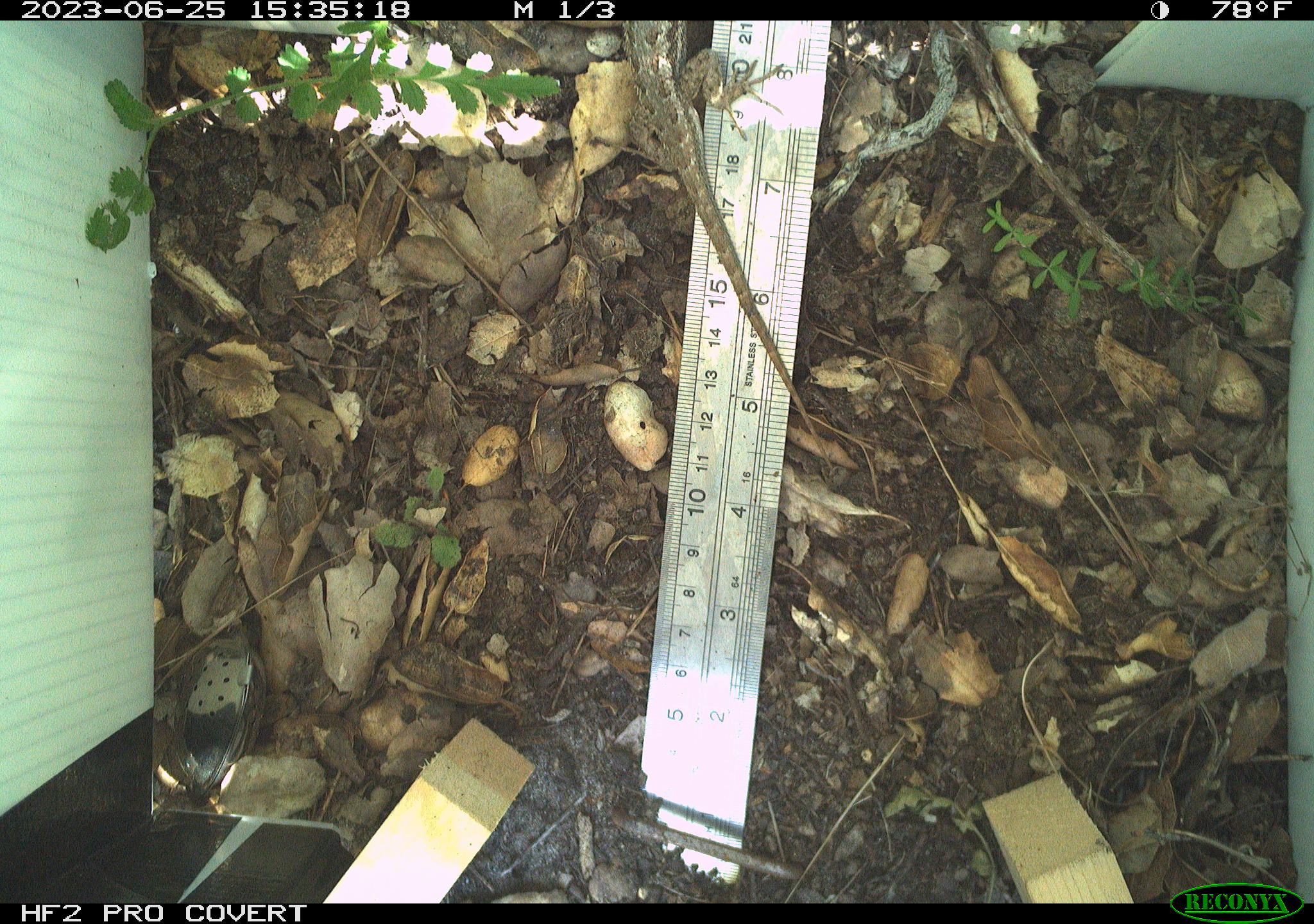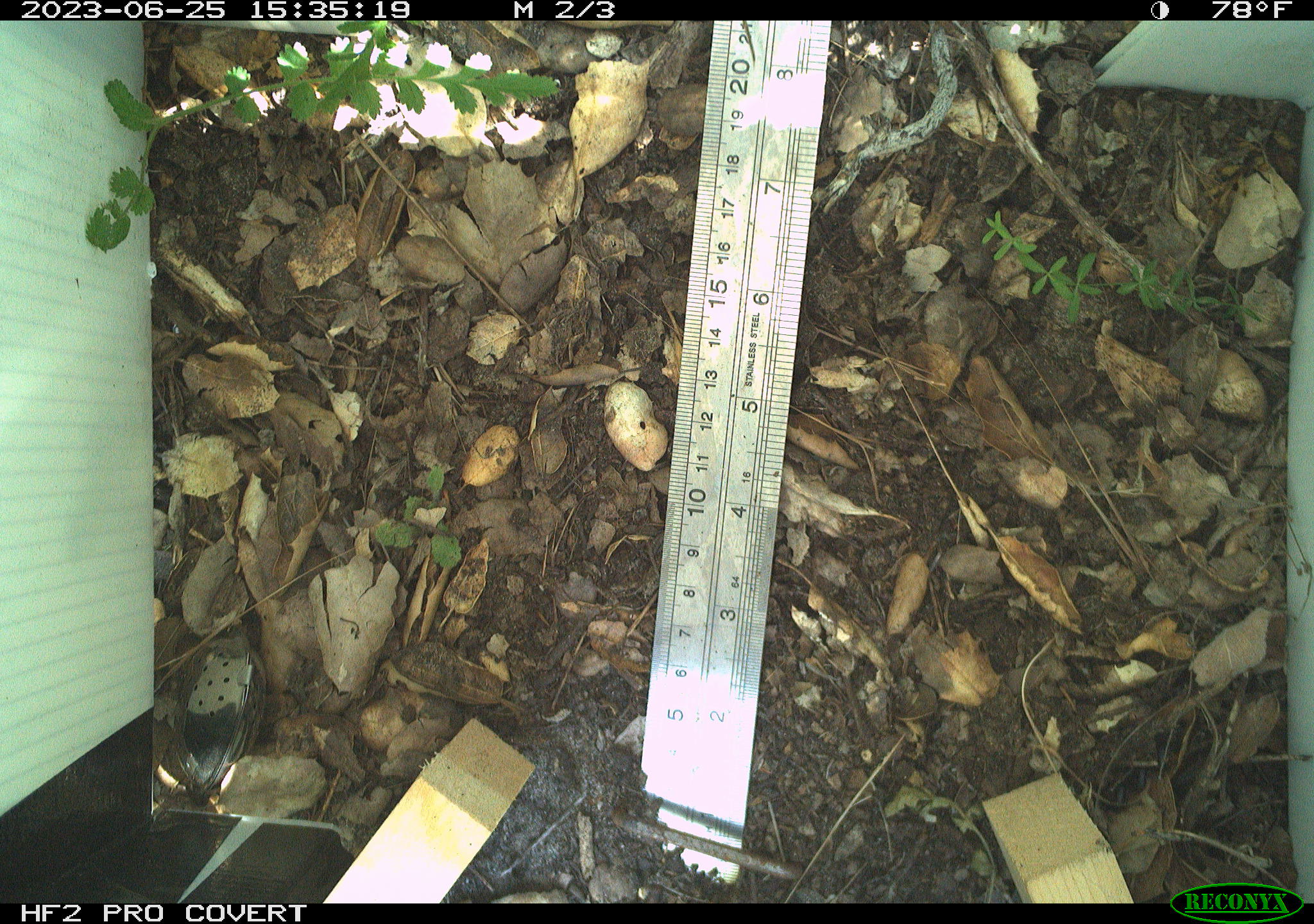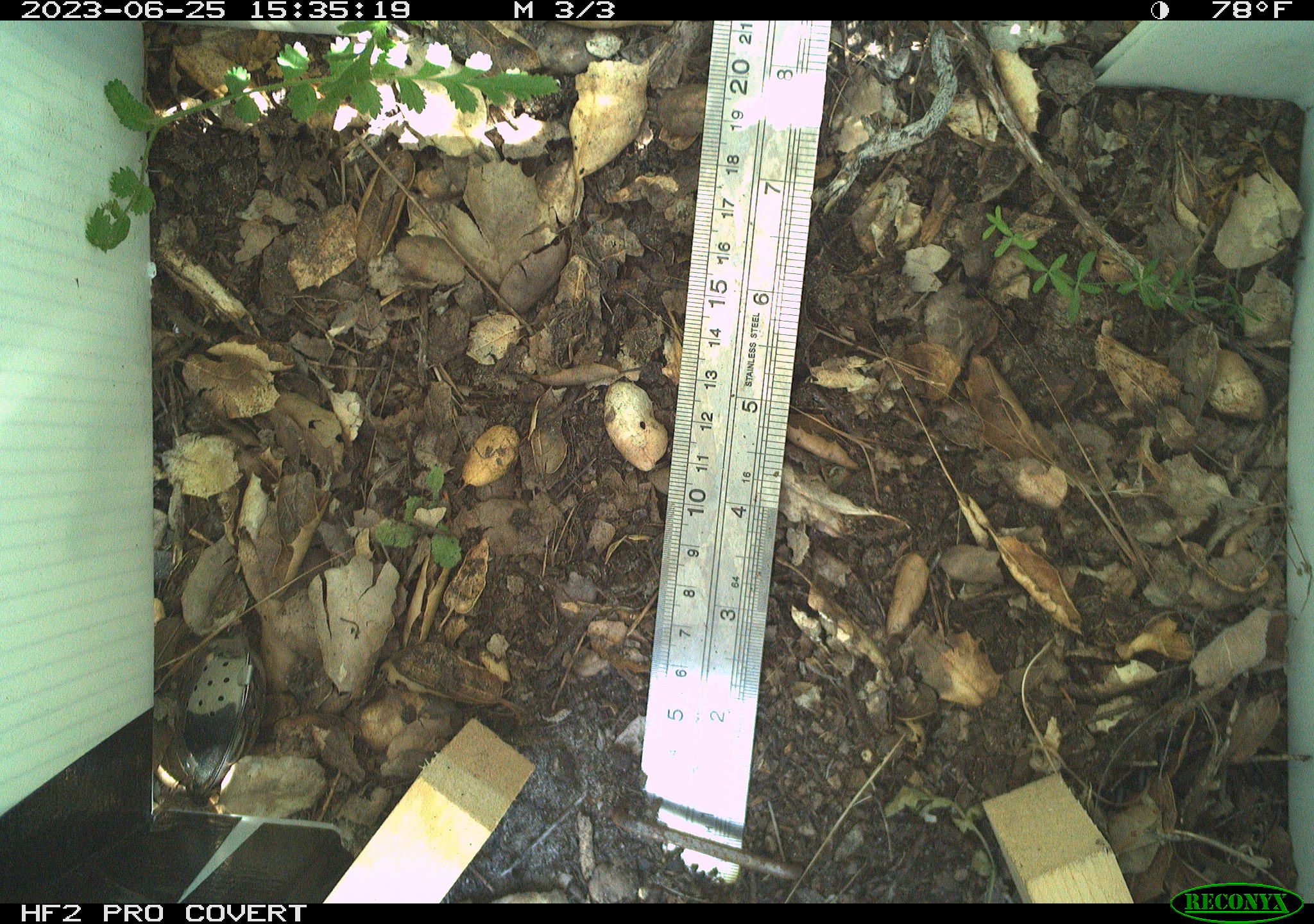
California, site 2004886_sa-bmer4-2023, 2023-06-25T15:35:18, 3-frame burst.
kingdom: Animalia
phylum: Chordata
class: Reptilia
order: Squamata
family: Phrynosomatidae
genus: Sceloporus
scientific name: Sceloporus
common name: spiny lizards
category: sceloporus species